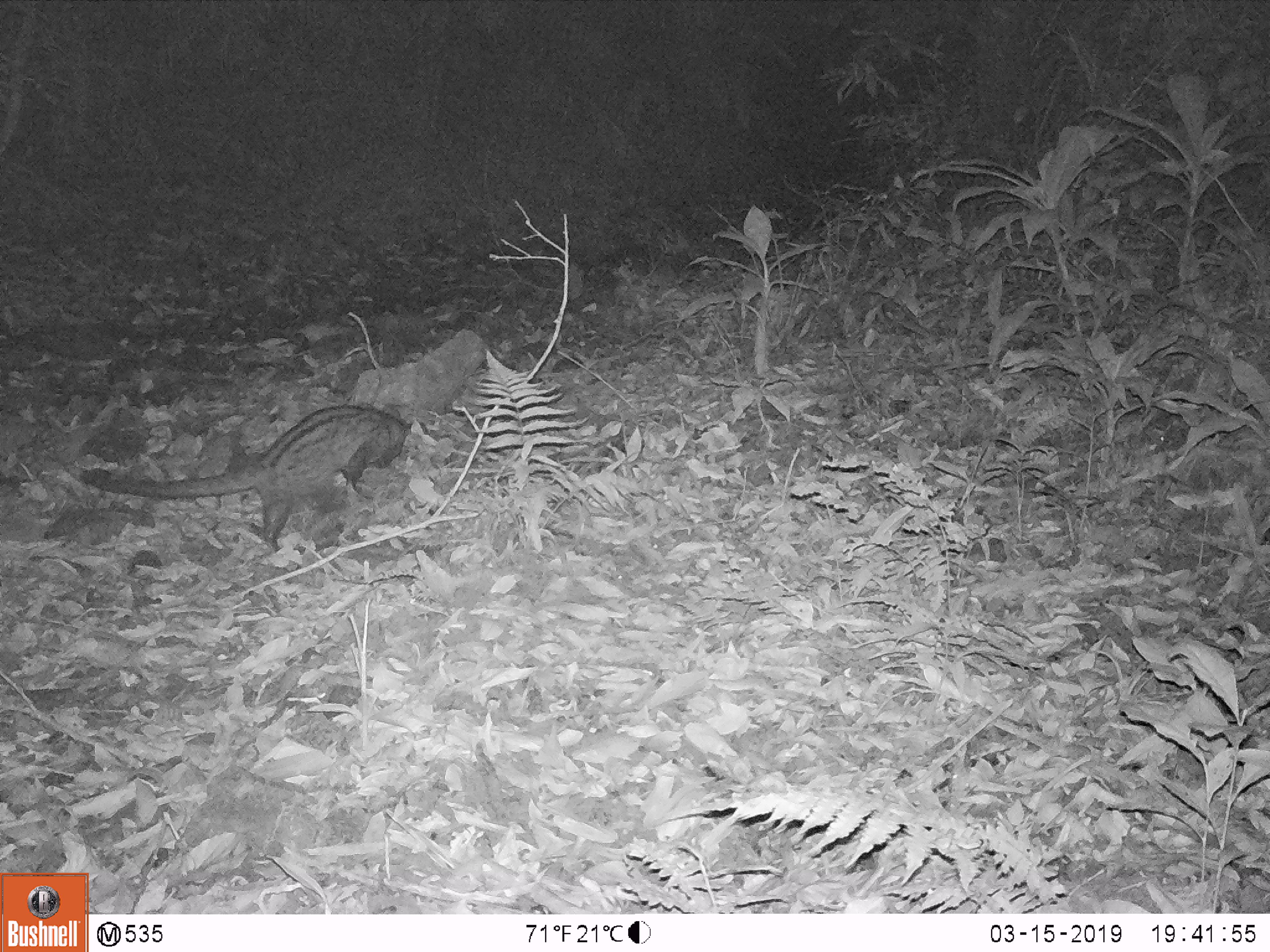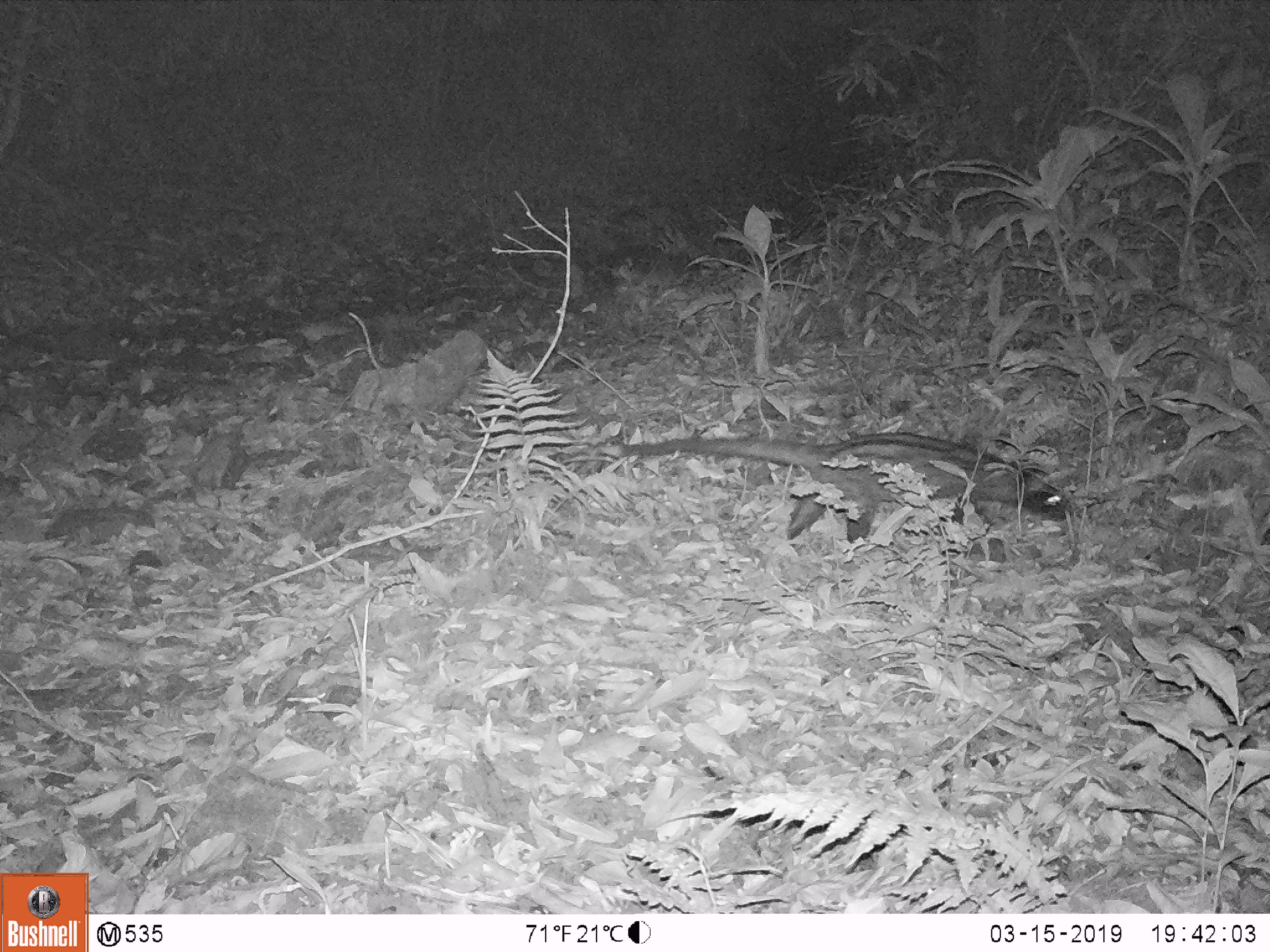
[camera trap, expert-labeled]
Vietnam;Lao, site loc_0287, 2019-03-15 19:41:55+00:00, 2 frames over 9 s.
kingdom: Animalia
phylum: Chordata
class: Mammalia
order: Carnivora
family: Viverridae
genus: Paradoxurus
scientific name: Paradoxurus hermaphroditus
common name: common palm civet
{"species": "common palm civet (Paradoxurus hermaphroditus)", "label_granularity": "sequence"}